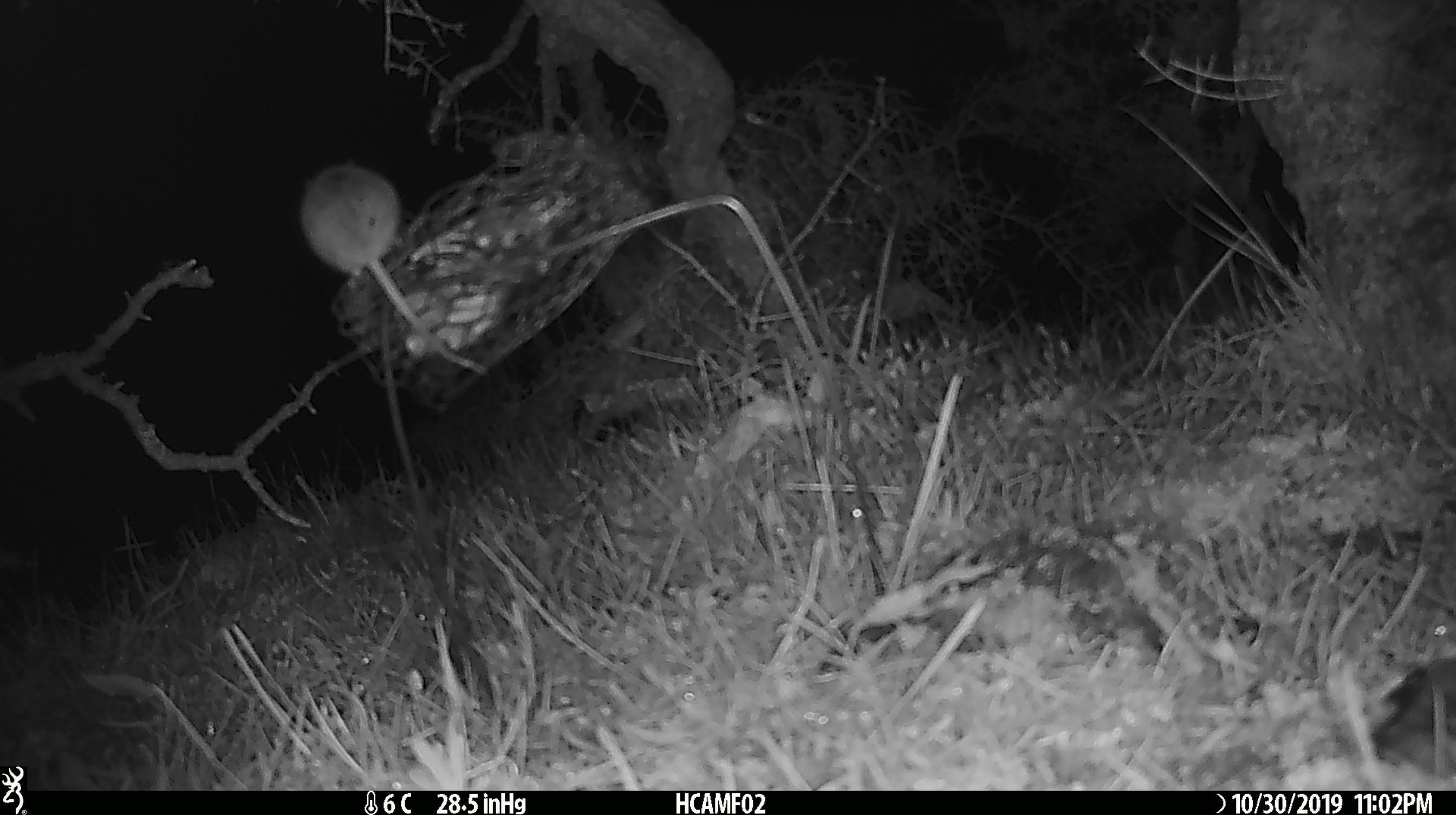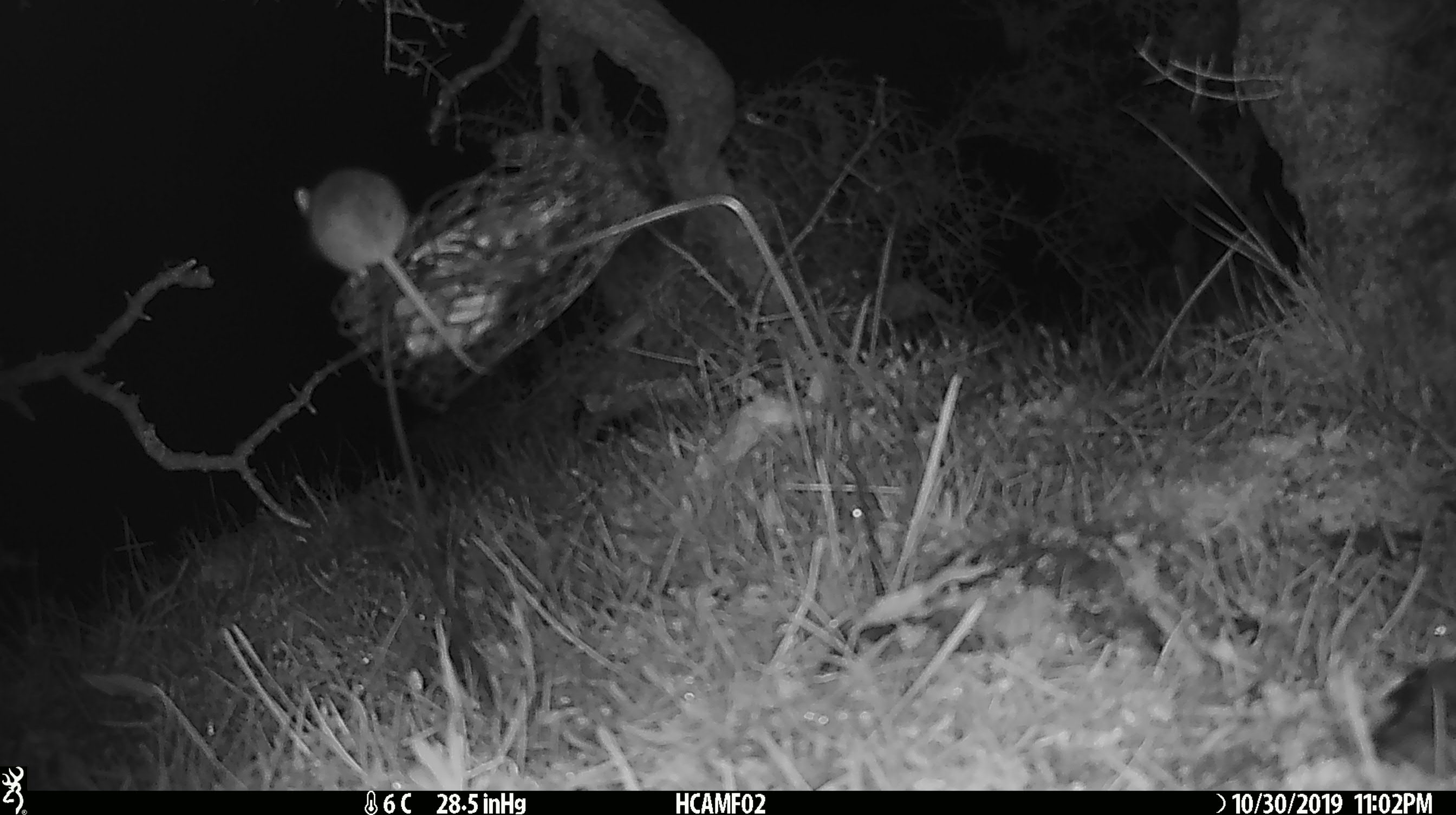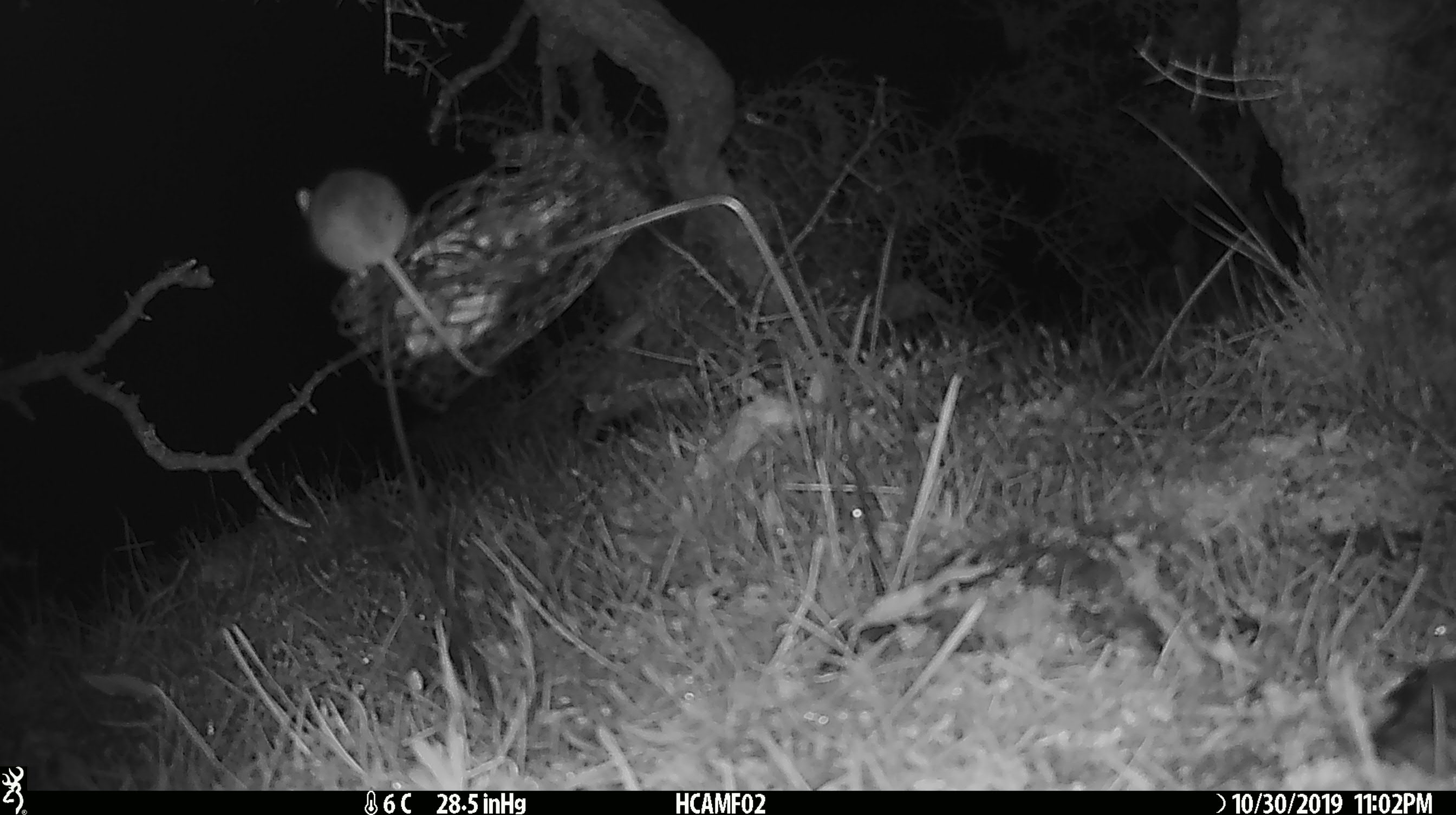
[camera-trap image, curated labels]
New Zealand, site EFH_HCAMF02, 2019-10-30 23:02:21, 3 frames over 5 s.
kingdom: Animalia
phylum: Chordata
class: Mammalia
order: Rodentia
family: Muridae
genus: Mus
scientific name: Mus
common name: mouse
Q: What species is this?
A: Mouse (Mus).